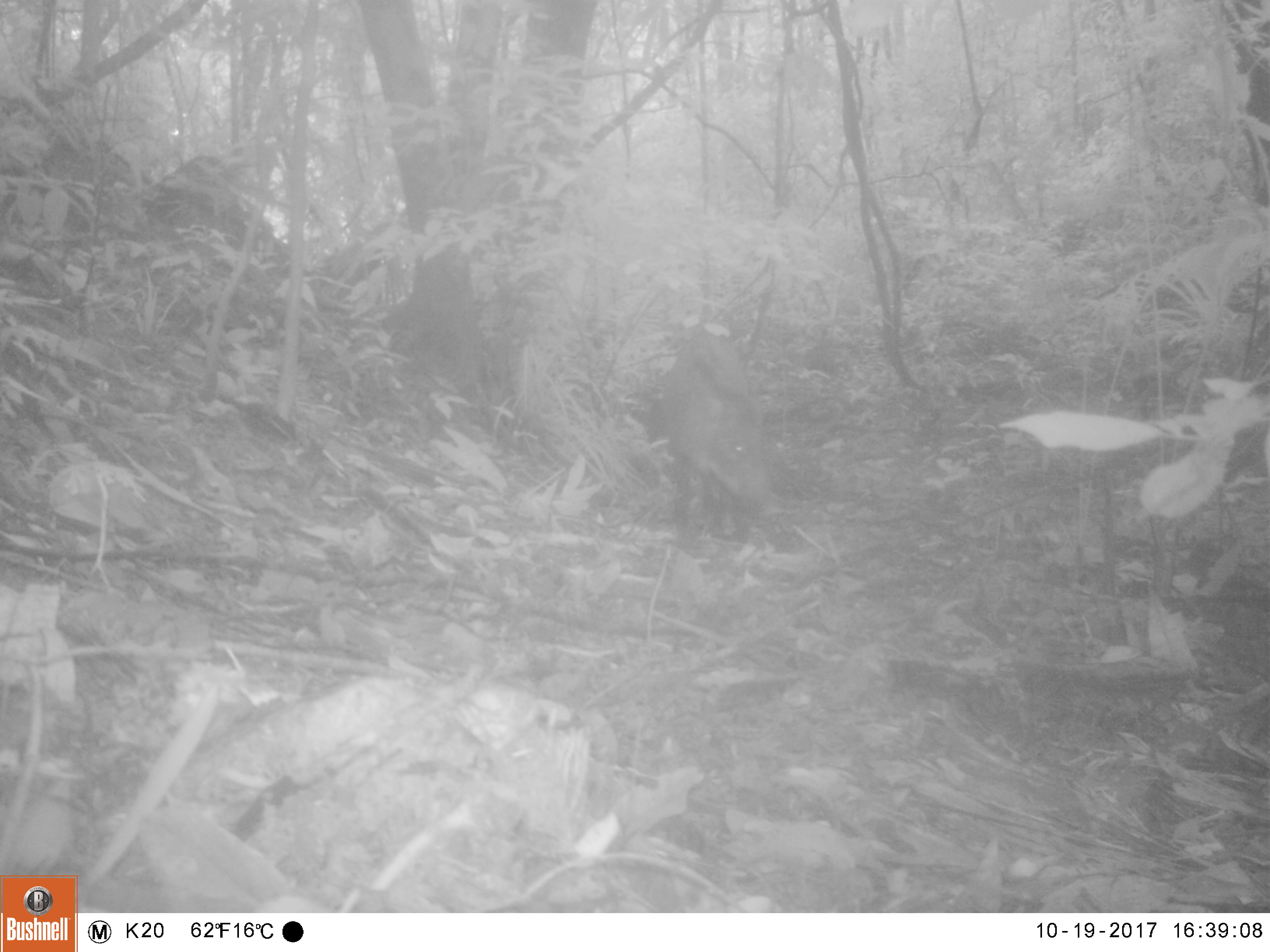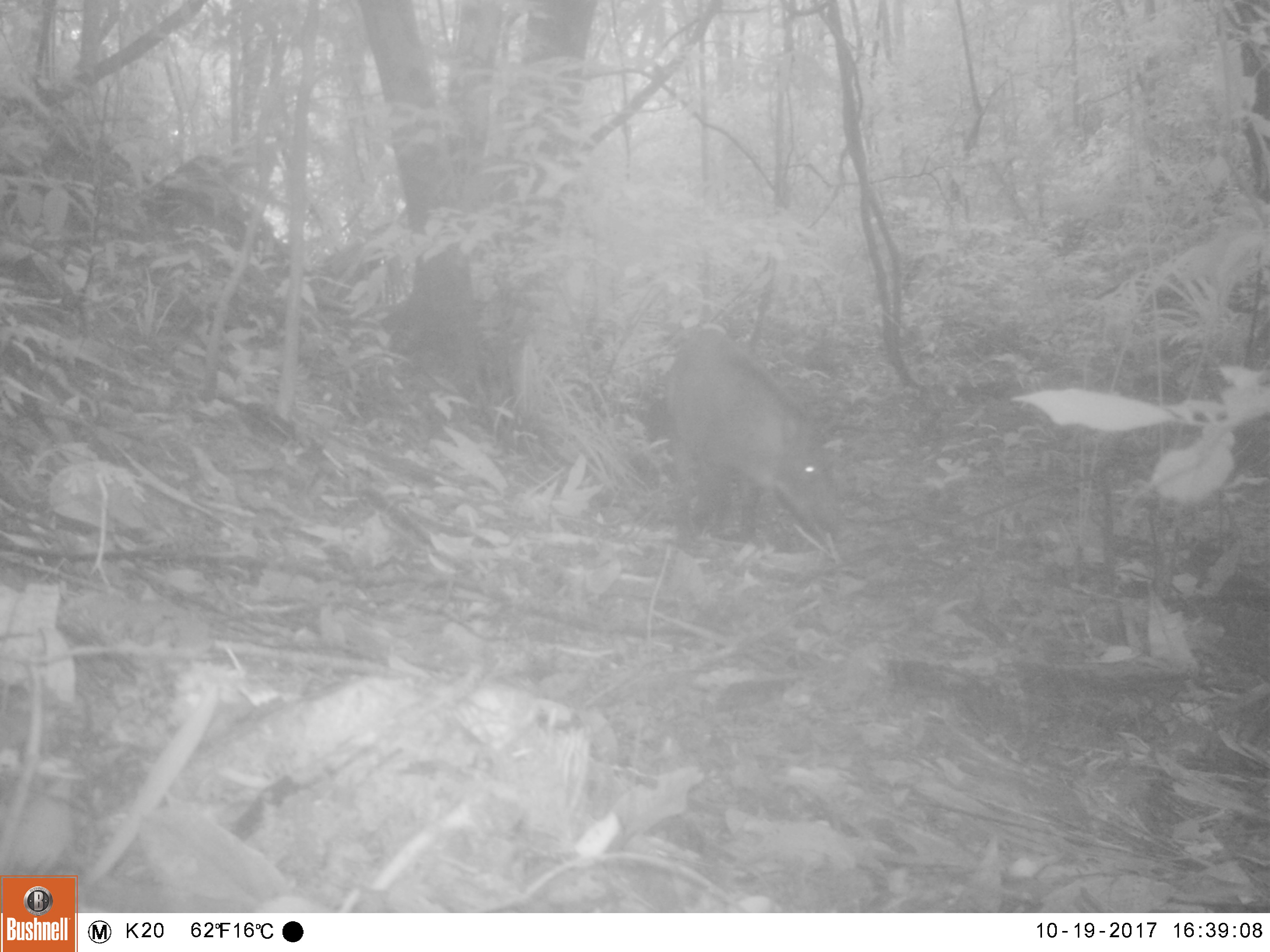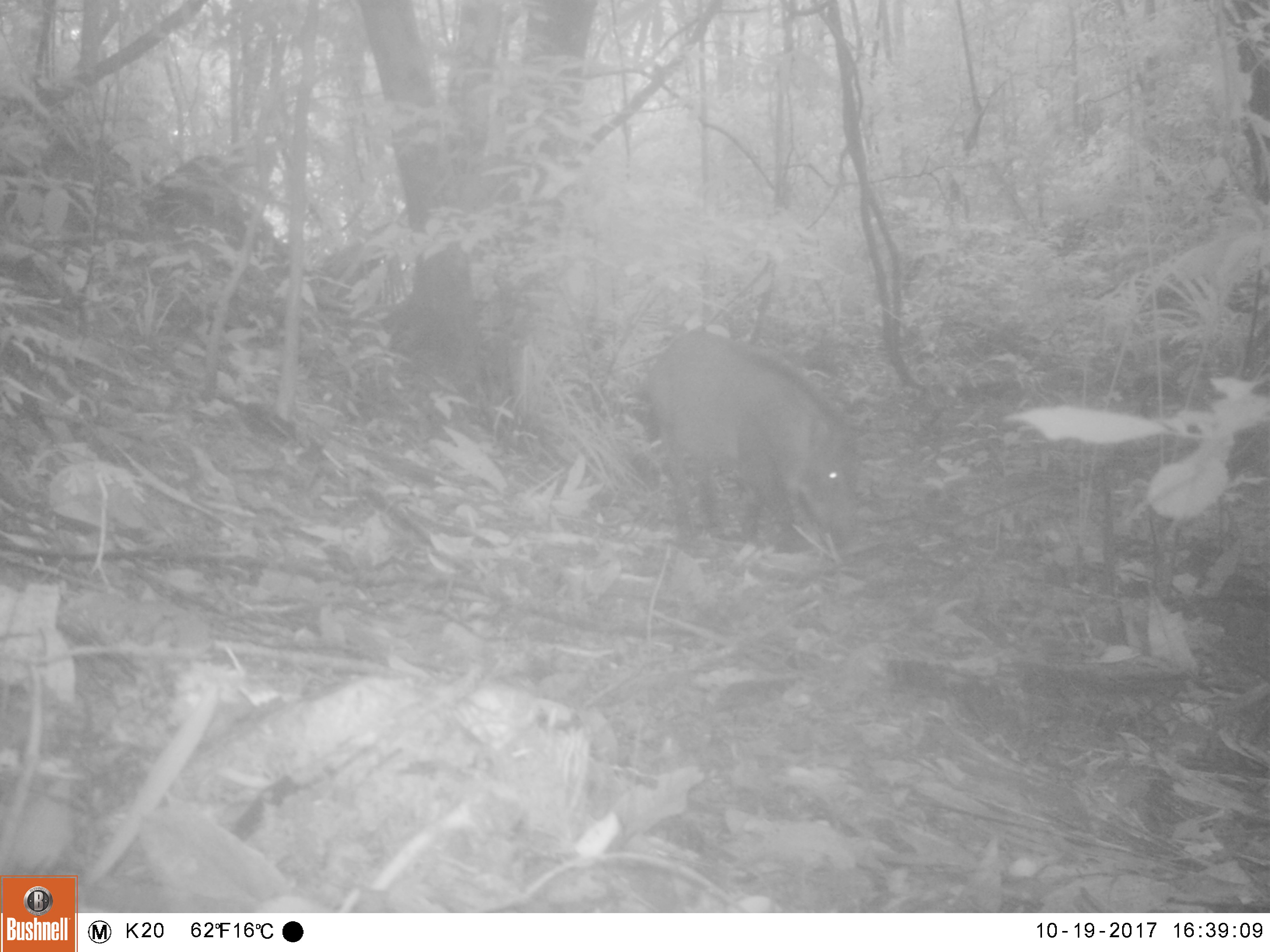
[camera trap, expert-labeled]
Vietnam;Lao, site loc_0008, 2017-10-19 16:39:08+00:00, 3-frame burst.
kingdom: Animalia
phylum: Chordata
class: Mammalia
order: Artiodactyla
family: Suidae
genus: Sus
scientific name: Sus scrofa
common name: eurasian wild pig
Eurasian wild pig (Sus scrofa). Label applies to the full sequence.